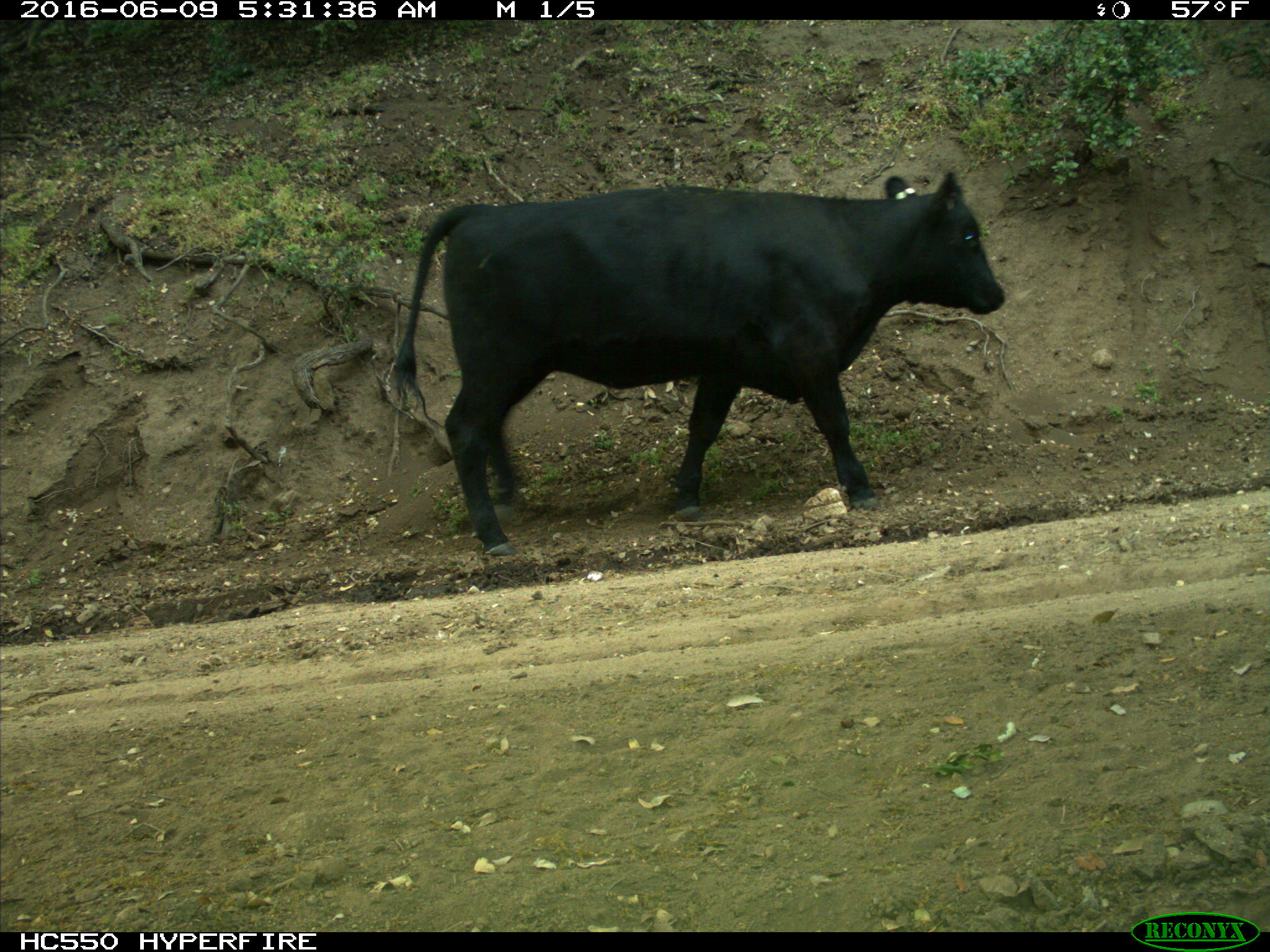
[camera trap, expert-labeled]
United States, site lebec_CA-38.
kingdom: Animalia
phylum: Chordata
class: Mammalia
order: Artiodactyla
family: Bovidae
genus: Bos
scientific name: Bos taurus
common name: domestic cow